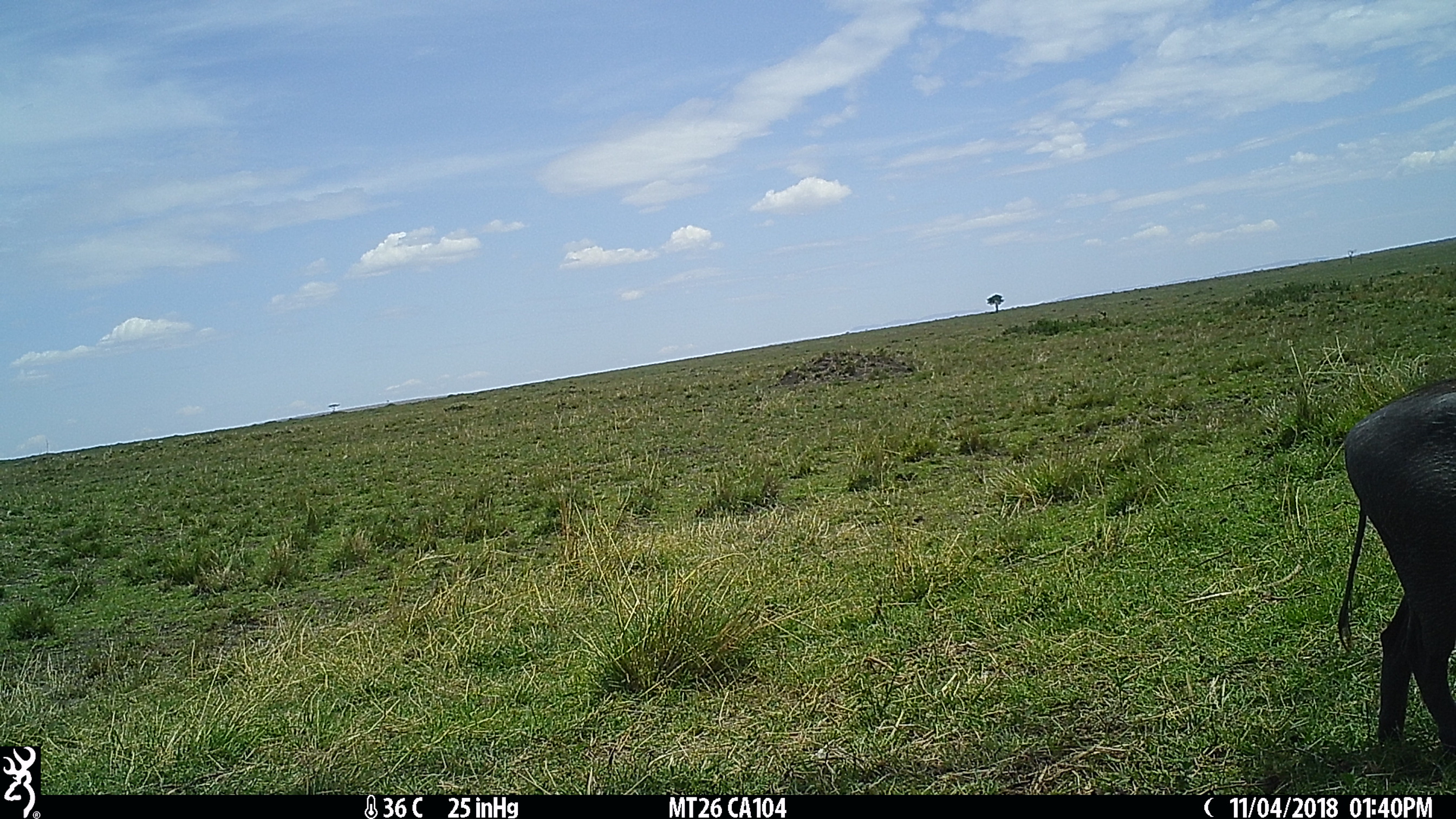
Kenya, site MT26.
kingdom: Animalia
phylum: Chordata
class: Mammalia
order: Artiodactyla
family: Suidae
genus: Phacochoerus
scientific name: Phacochoerus africanus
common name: common warthog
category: warthog